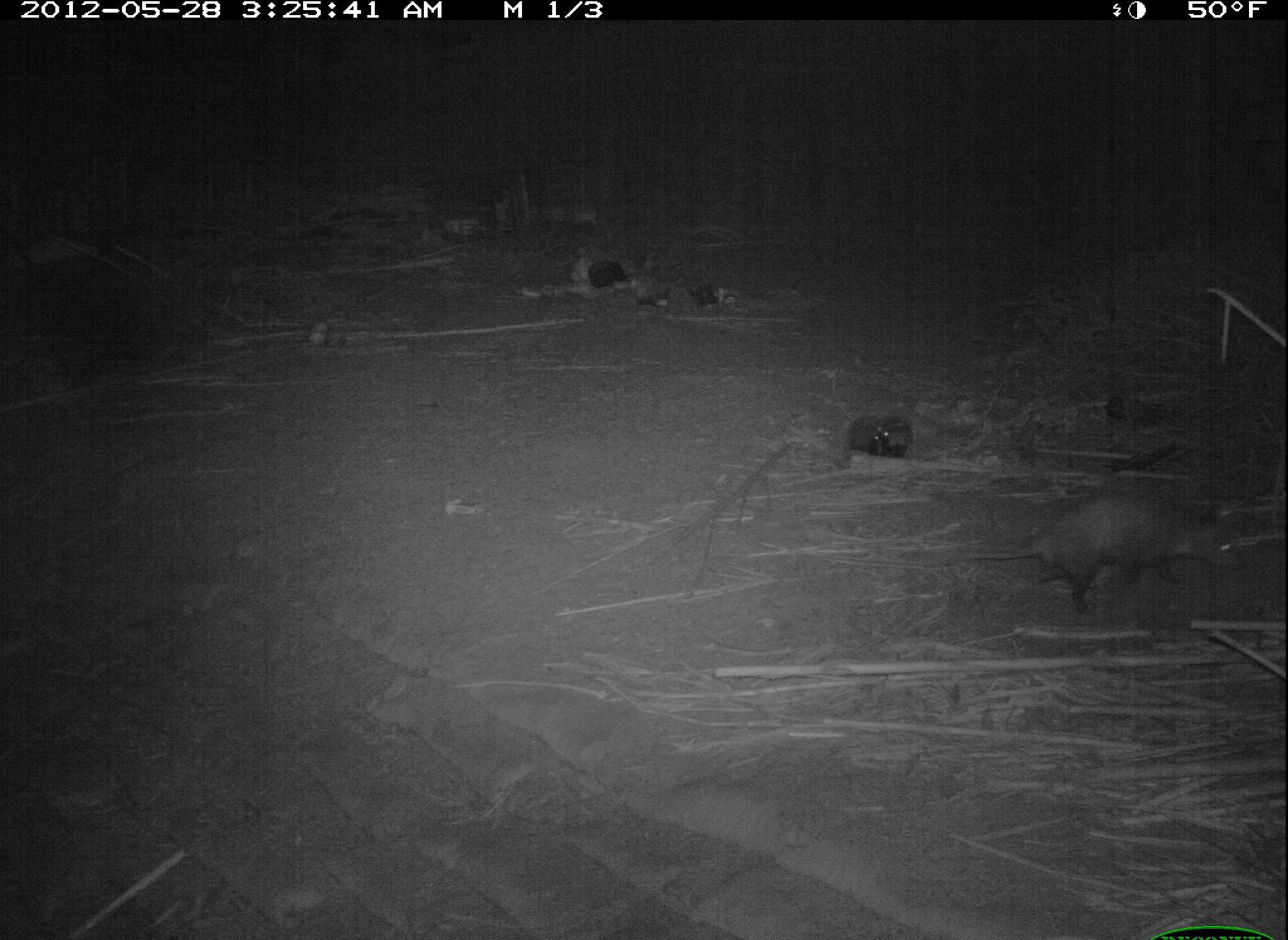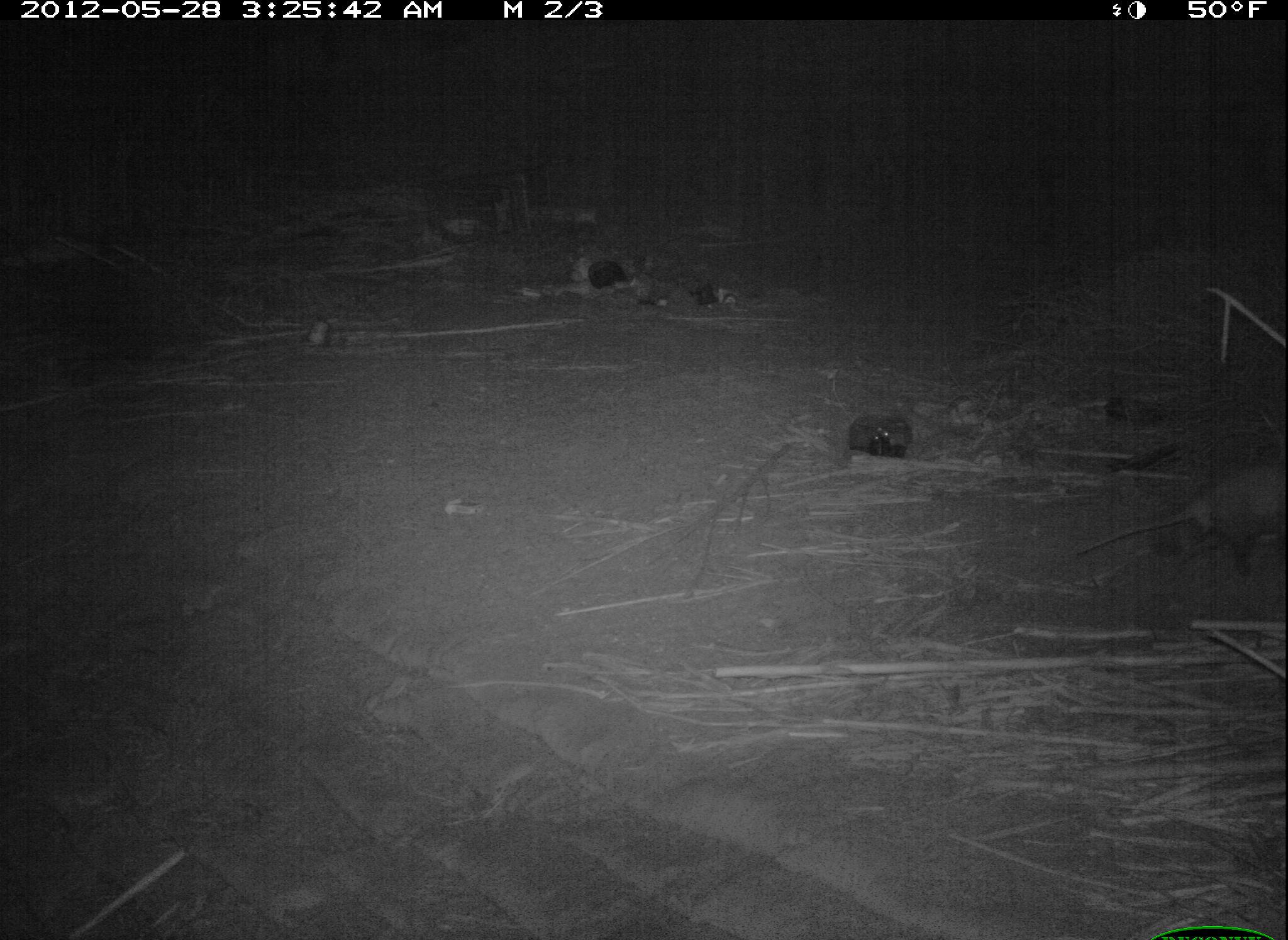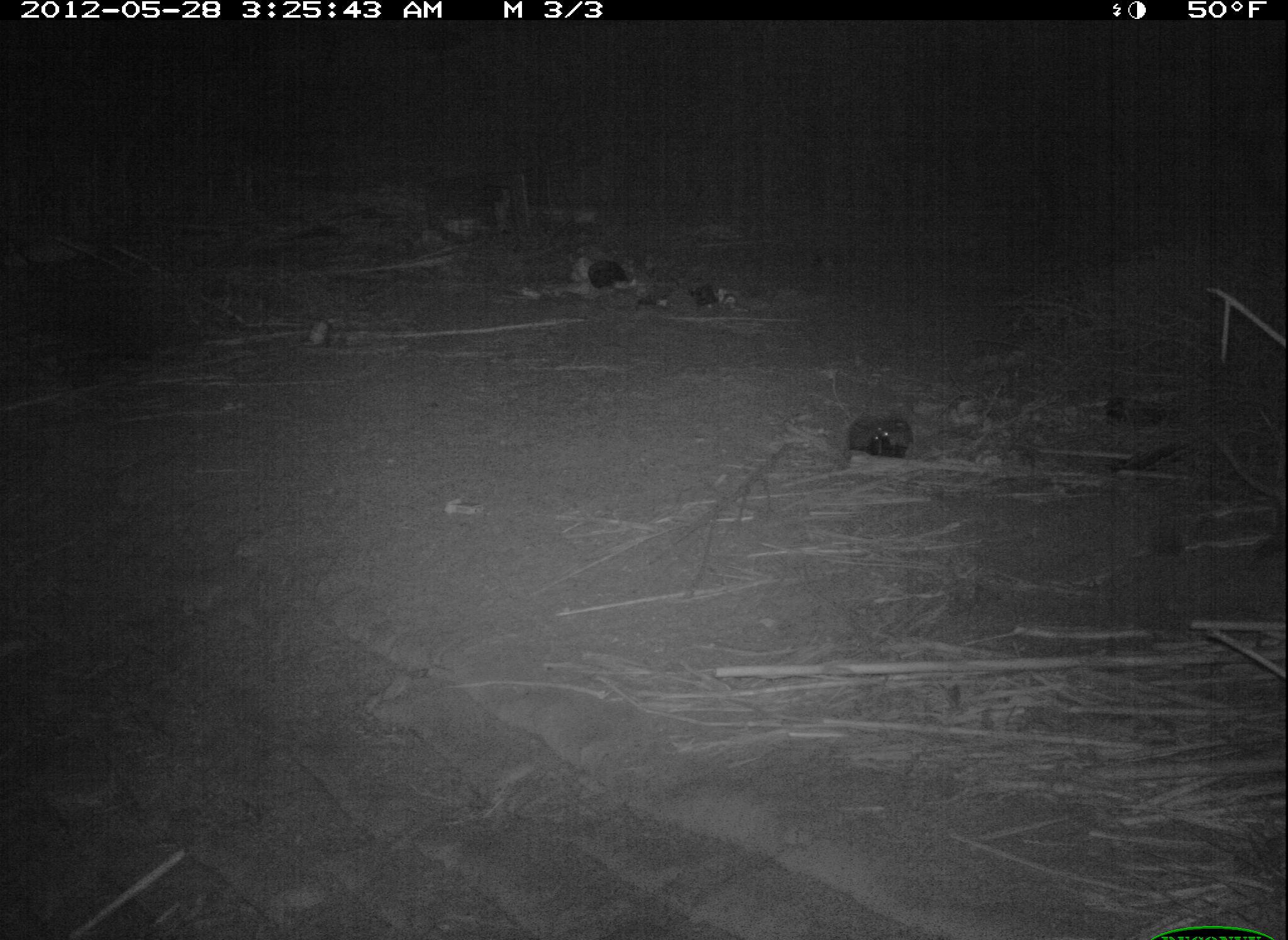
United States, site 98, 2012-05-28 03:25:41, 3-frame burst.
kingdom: Animalia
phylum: Chordata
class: Mammalia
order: Didelphimorphia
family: Didelphidae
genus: Didelphis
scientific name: Didelphis virginiana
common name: virginia opossum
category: opossum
Opossum (virginia opossum) (Didelphis virginiana).